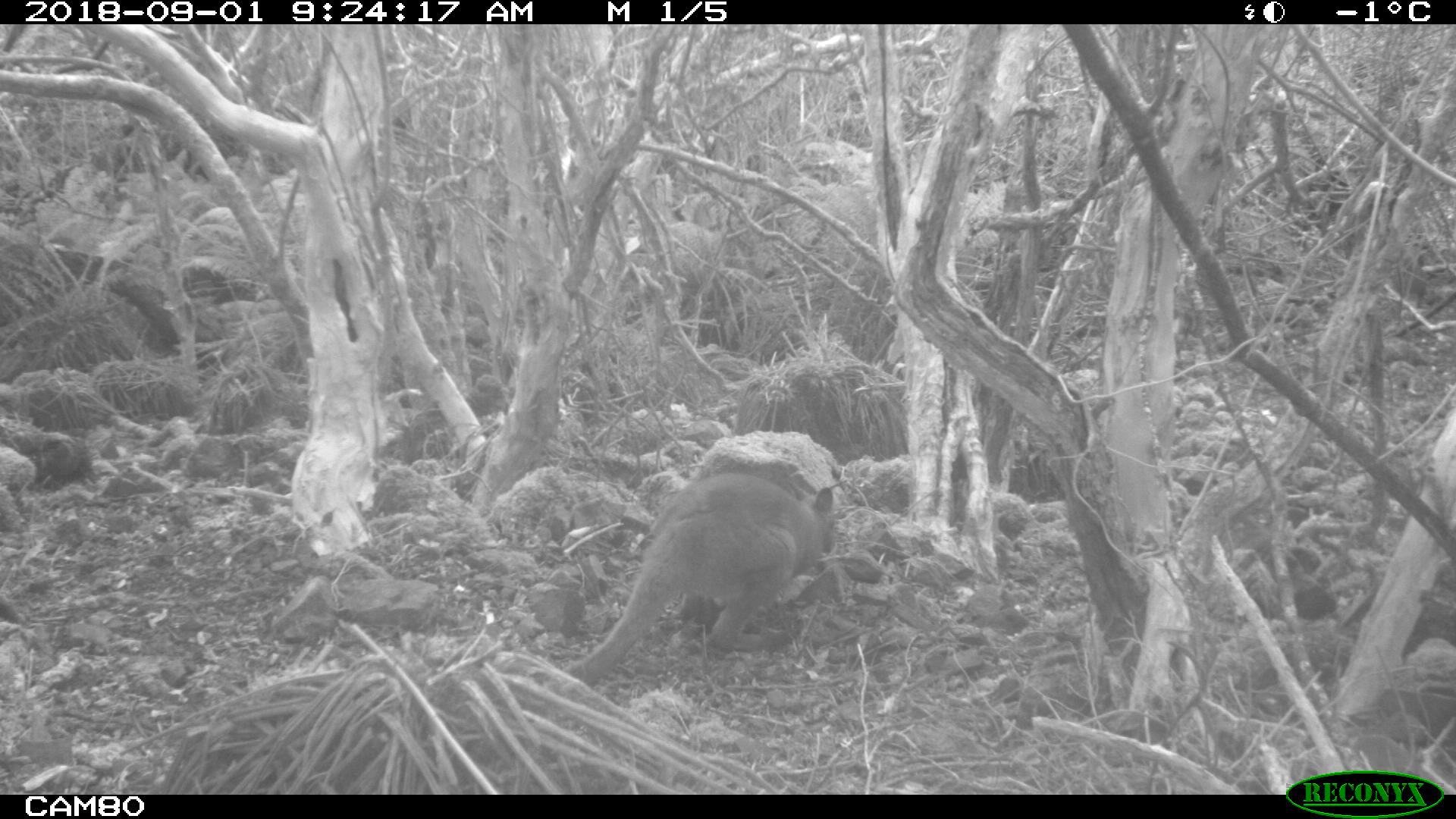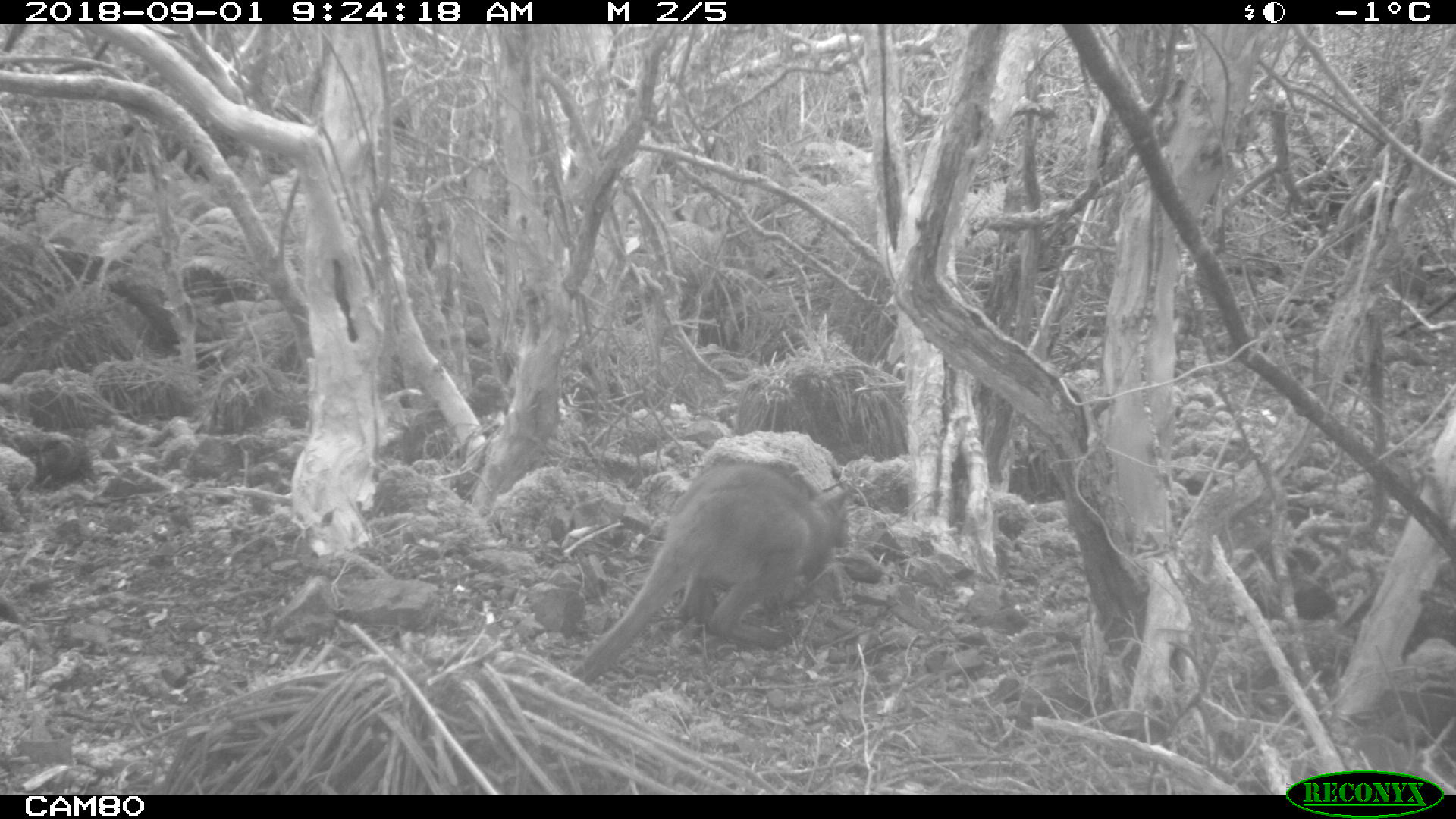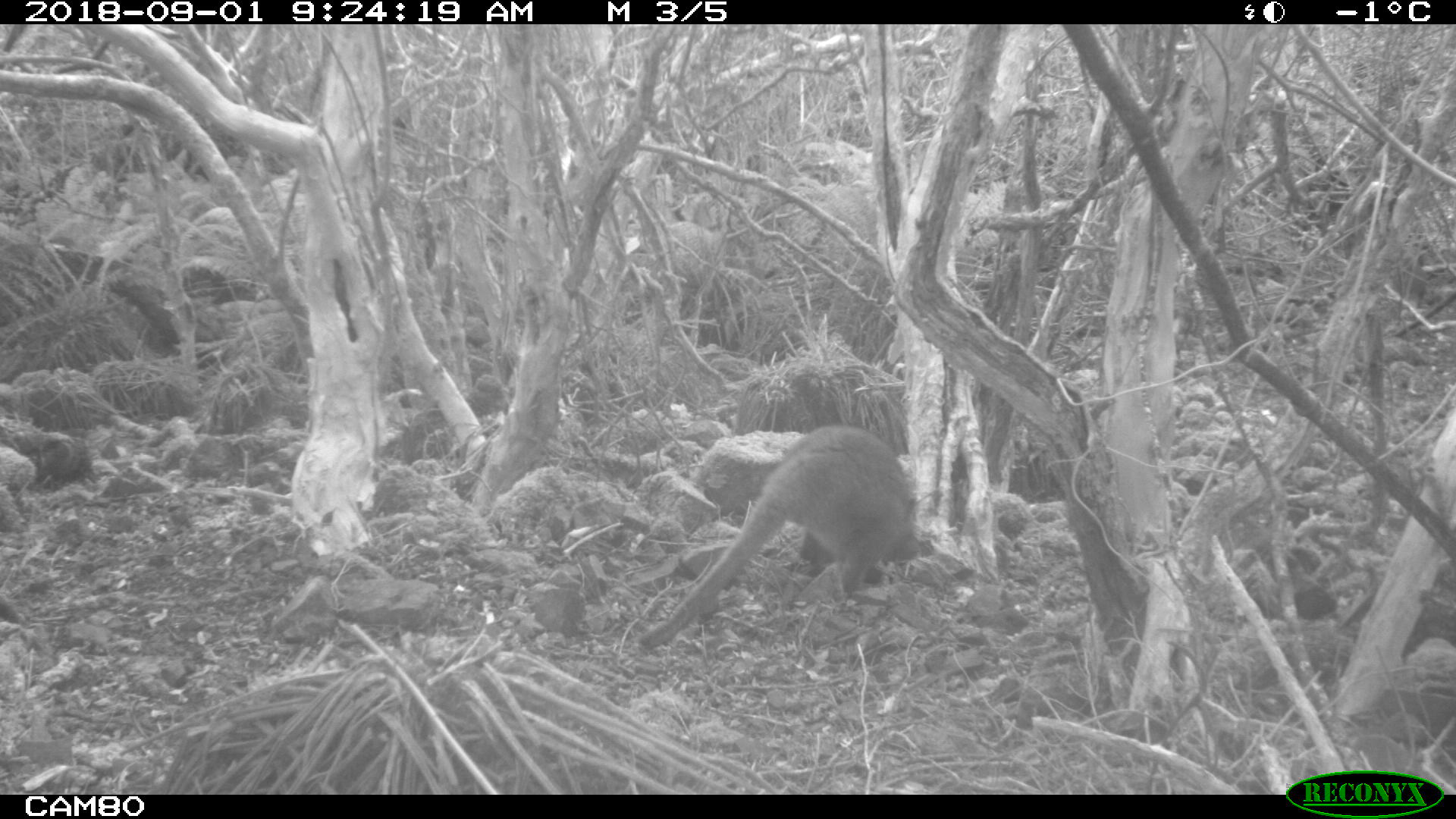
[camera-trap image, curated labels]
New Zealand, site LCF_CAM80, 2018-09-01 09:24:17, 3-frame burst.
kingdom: Animalia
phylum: Chordata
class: Mammalia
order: Diprotodontia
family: Macropodidae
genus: Notamacropus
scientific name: Notamacropus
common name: wallaby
Wallaby (Notamacropus).